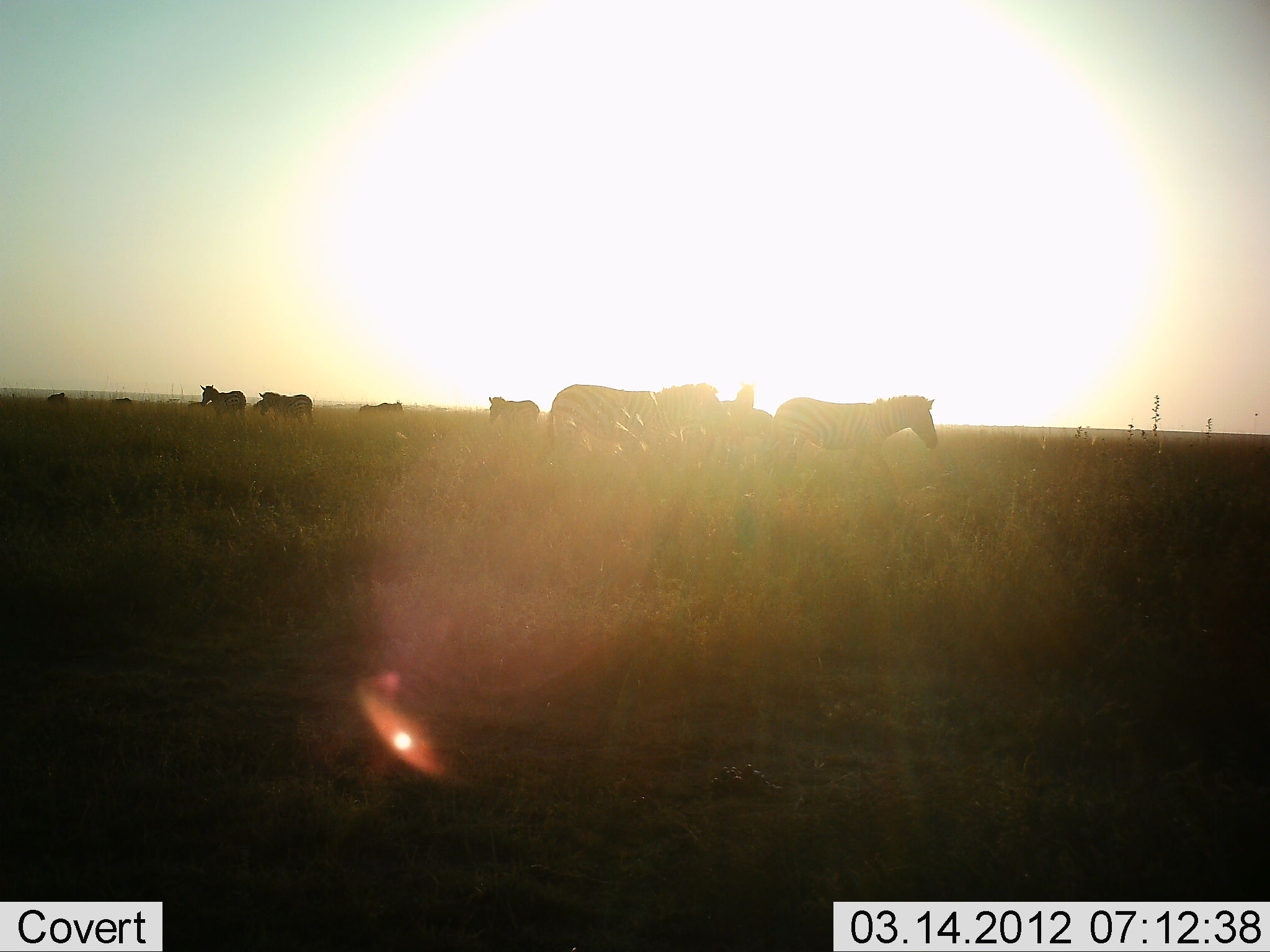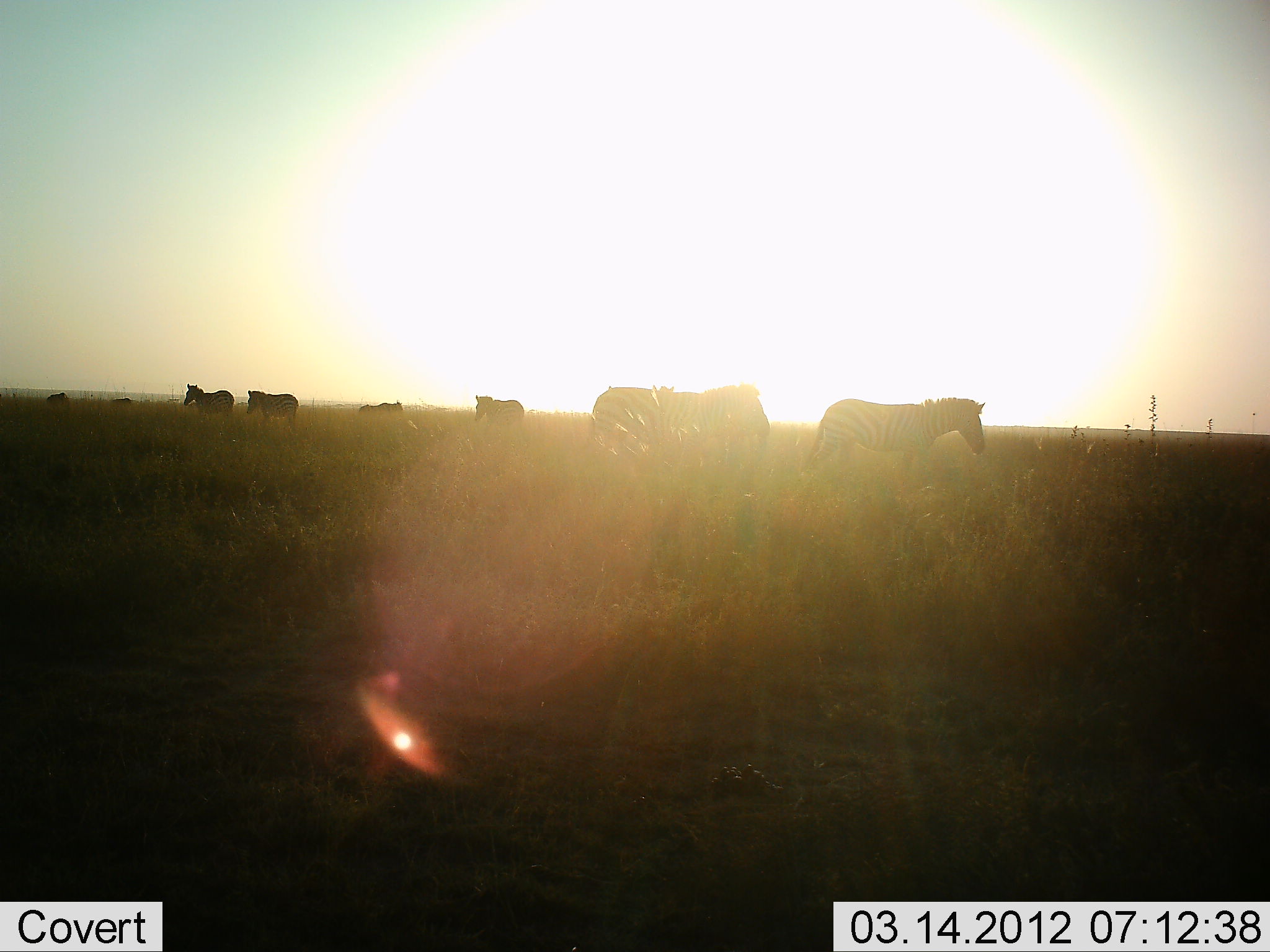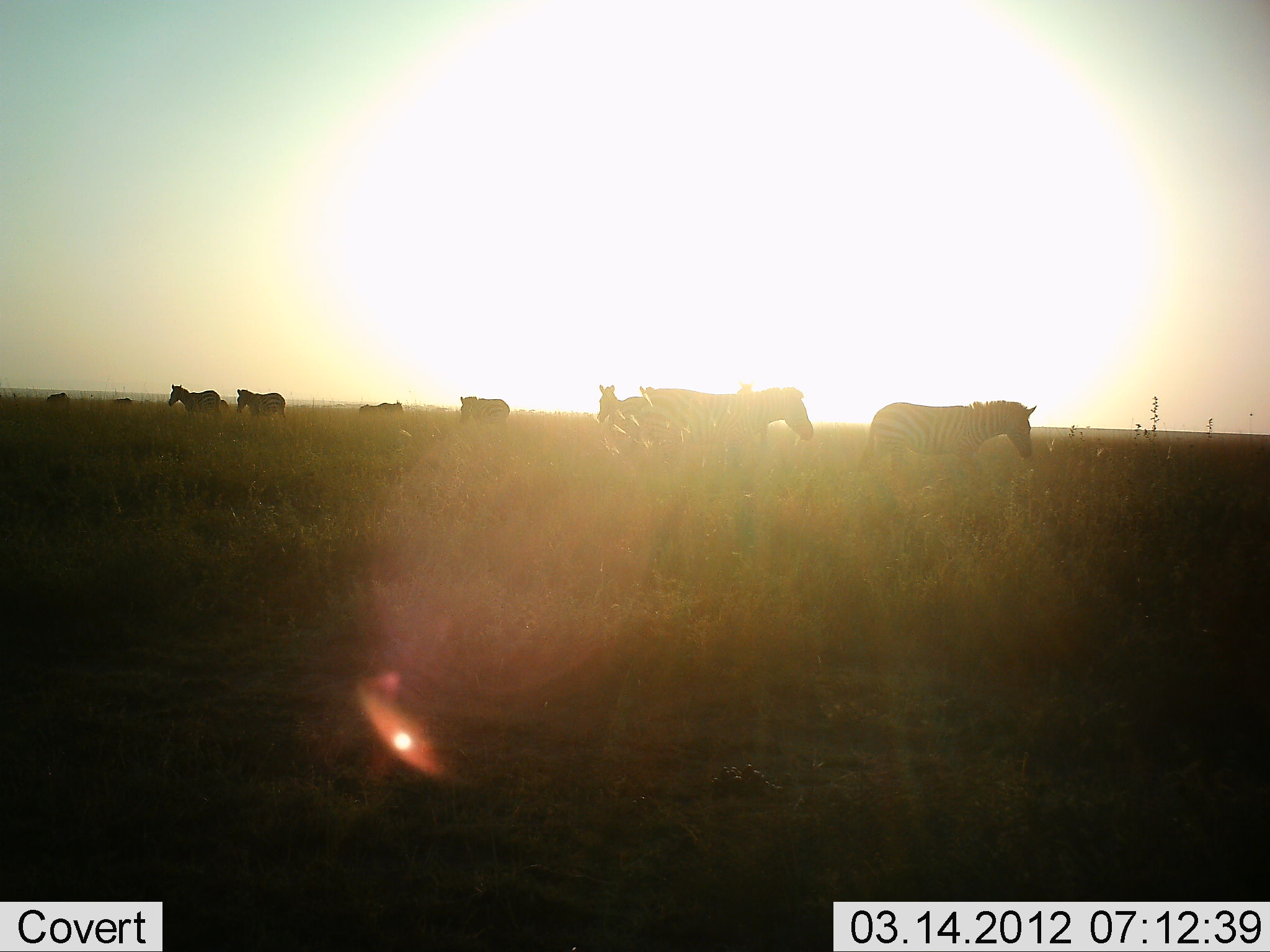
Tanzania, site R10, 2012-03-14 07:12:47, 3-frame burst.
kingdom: Animalia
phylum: Chordata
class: Mammalia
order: Perissodactyla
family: Equidae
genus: Equus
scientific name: Equus quagga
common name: plains zebra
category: zebra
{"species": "zebra (plains zebra) (Equus quagga)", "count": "8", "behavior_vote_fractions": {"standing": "38%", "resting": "5%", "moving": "86%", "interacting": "5%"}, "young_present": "0%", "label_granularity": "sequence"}